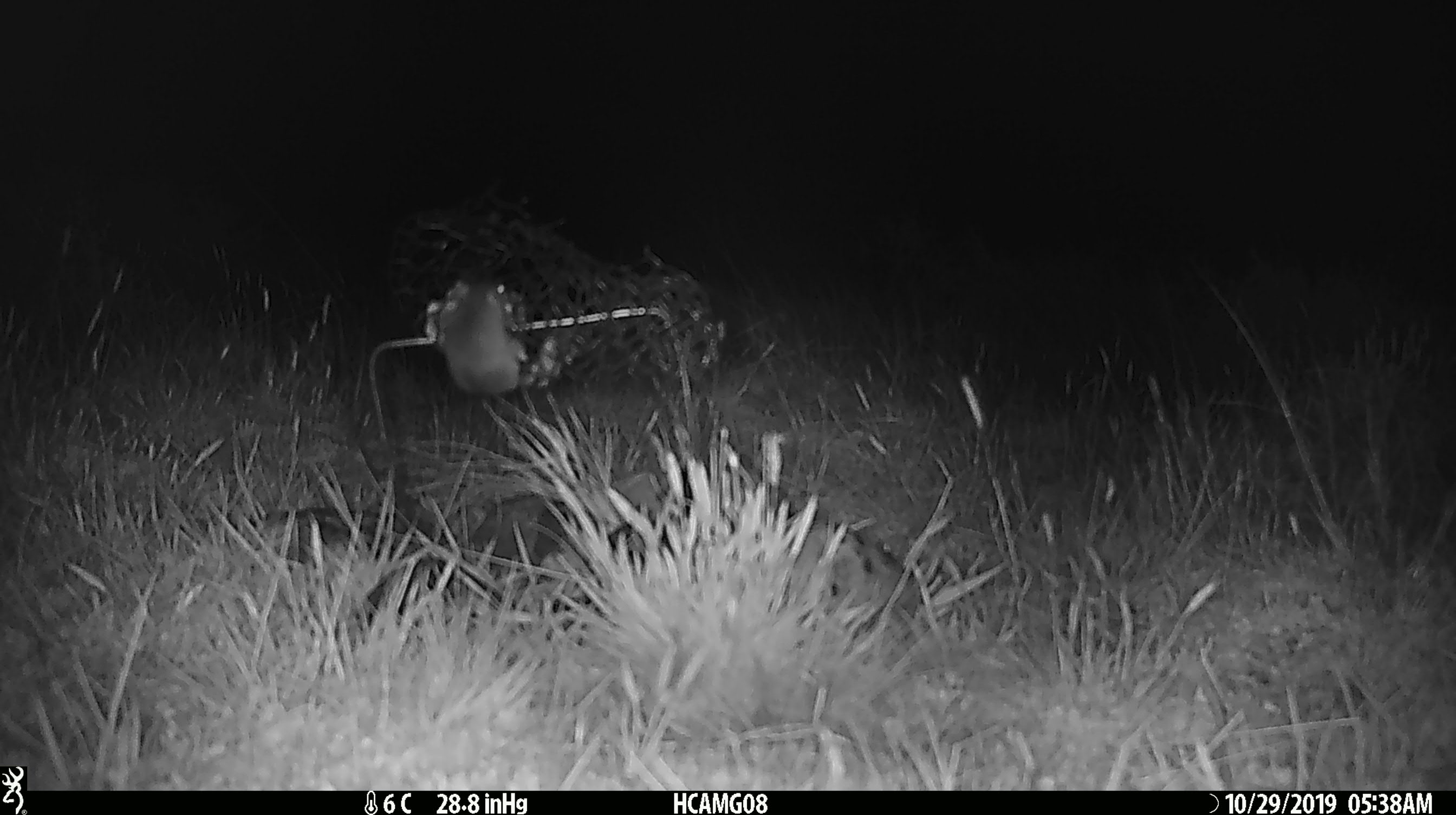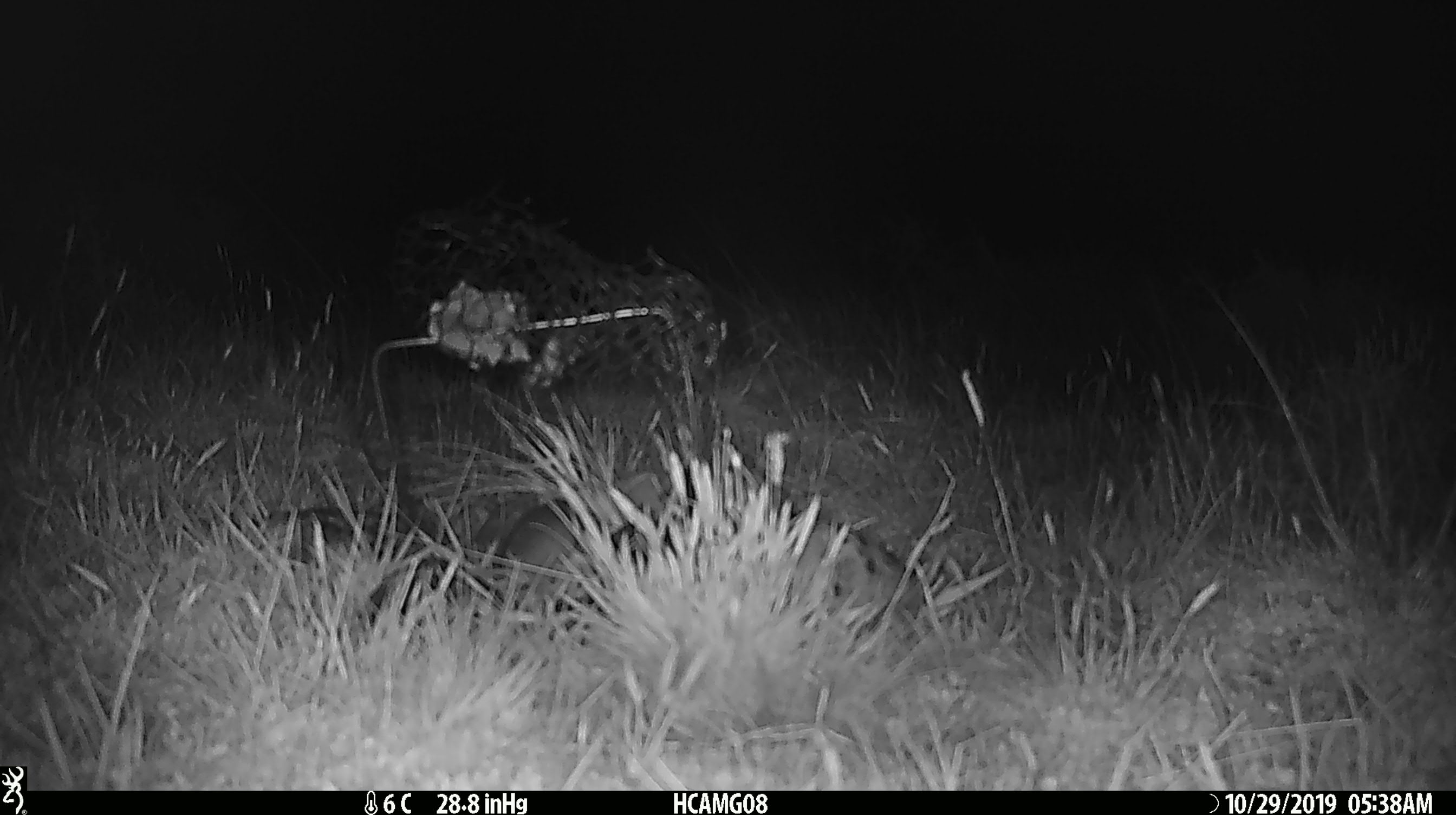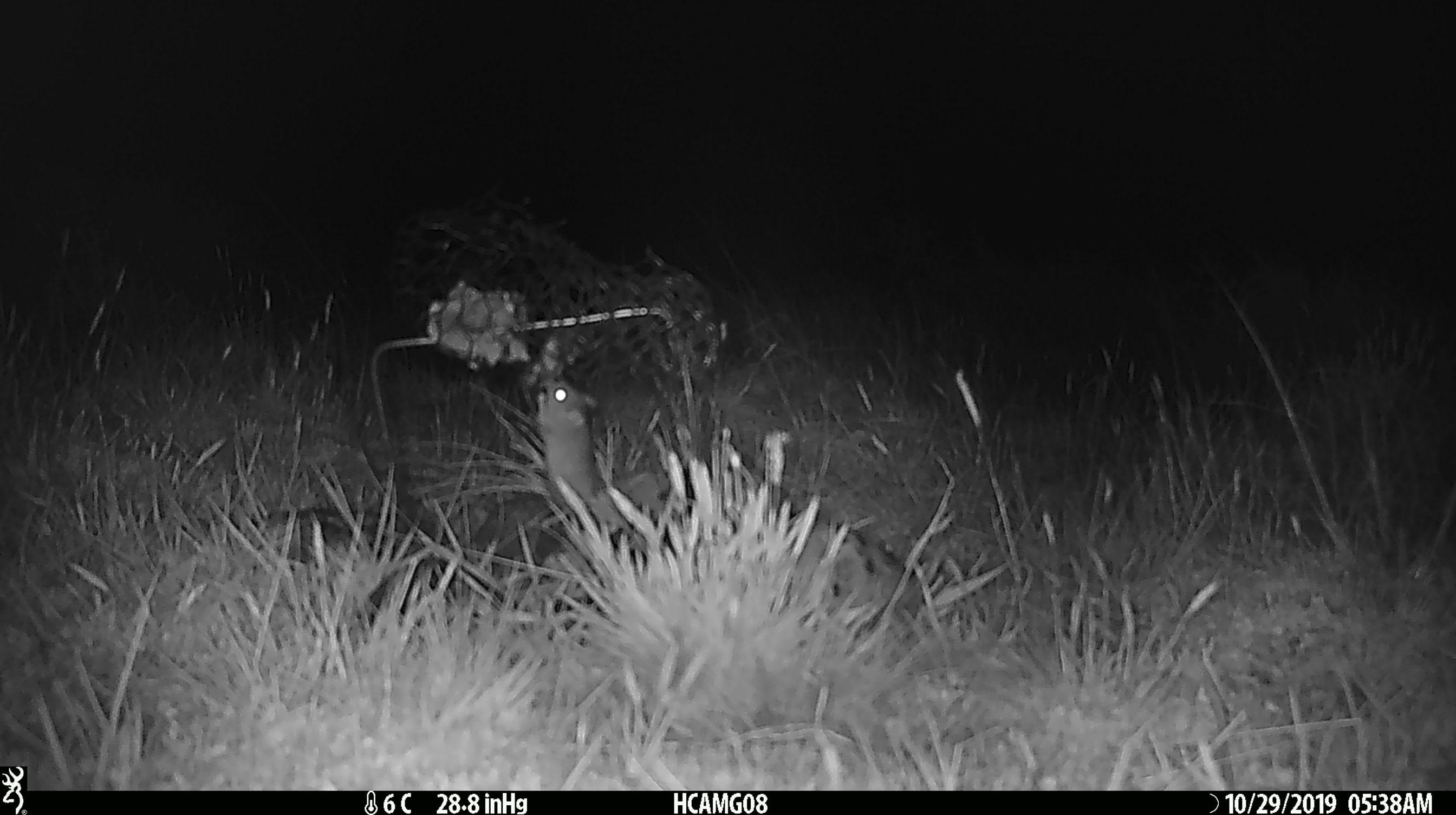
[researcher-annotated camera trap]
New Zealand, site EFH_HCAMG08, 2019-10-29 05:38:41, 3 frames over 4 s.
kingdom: Animalia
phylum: Chordata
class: Mammalia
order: Rodentia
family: Muridae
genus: Mus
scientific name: Mus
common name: mouse